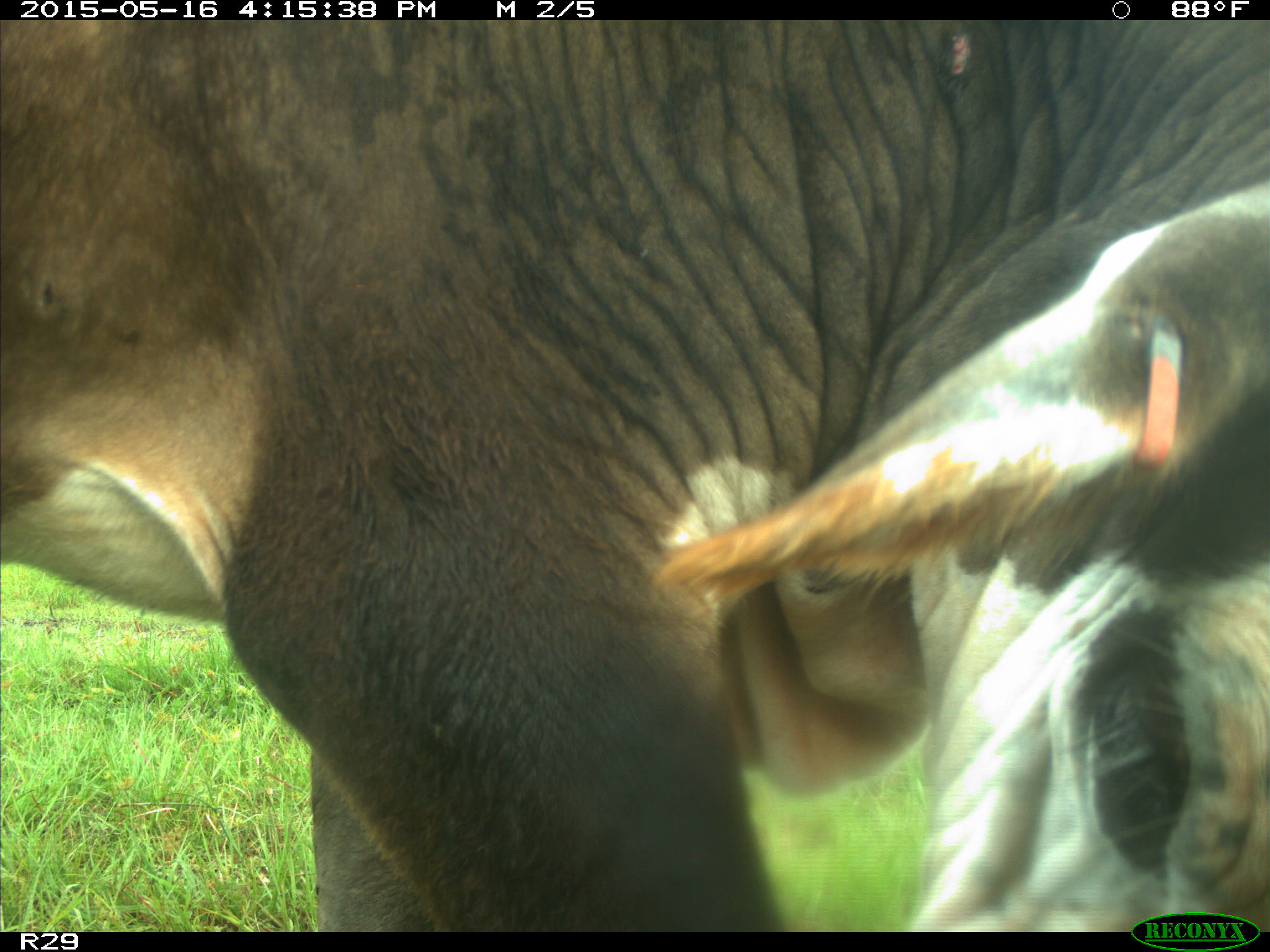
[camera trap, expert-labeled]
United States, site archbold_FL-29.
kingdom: Animalia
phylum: Chordata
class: Mammalia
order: Artiodactyla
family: Bovidae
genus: Bos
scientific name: Bos taurus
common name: domestic cow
Bos taurus (domestic cow).